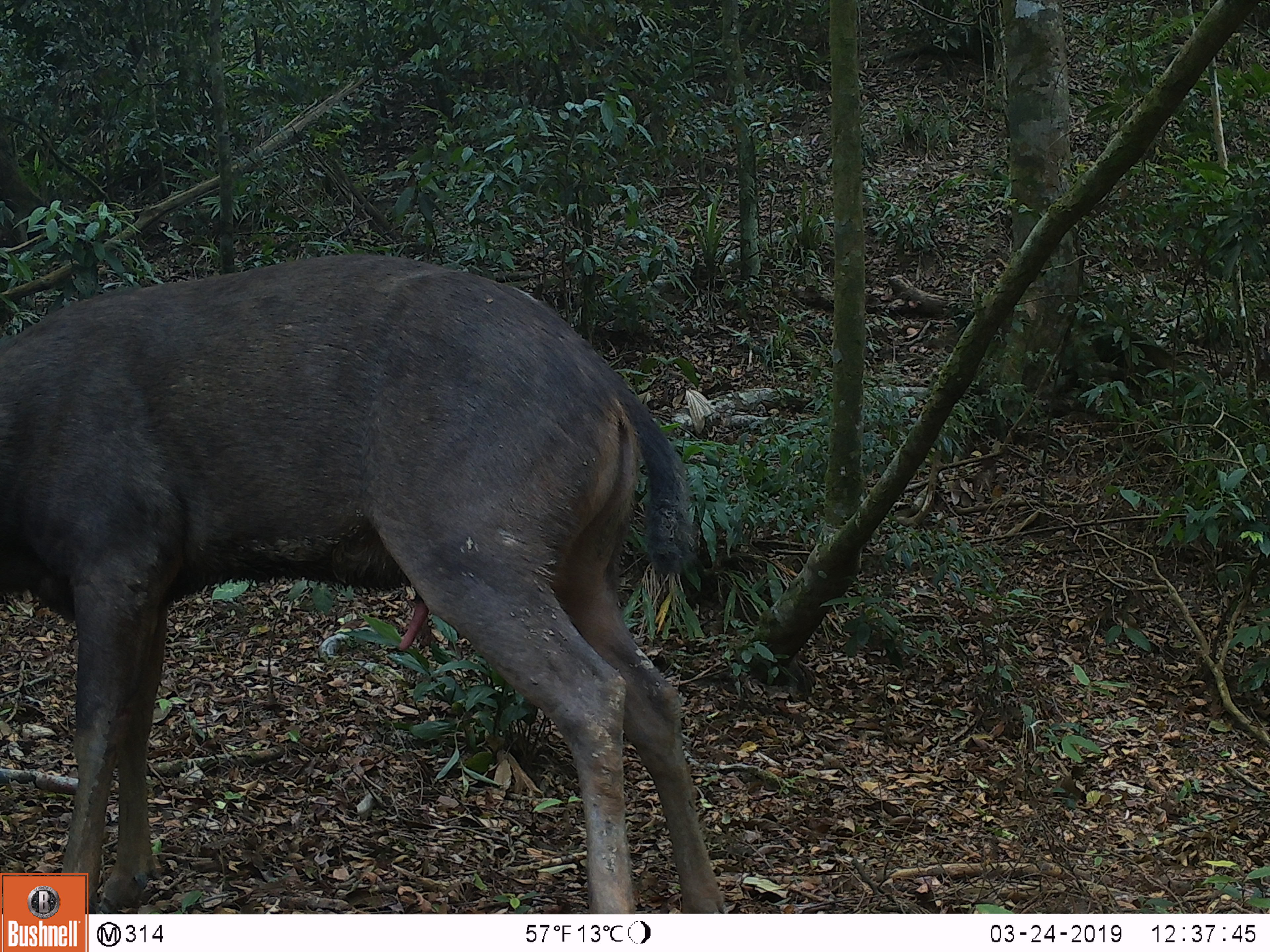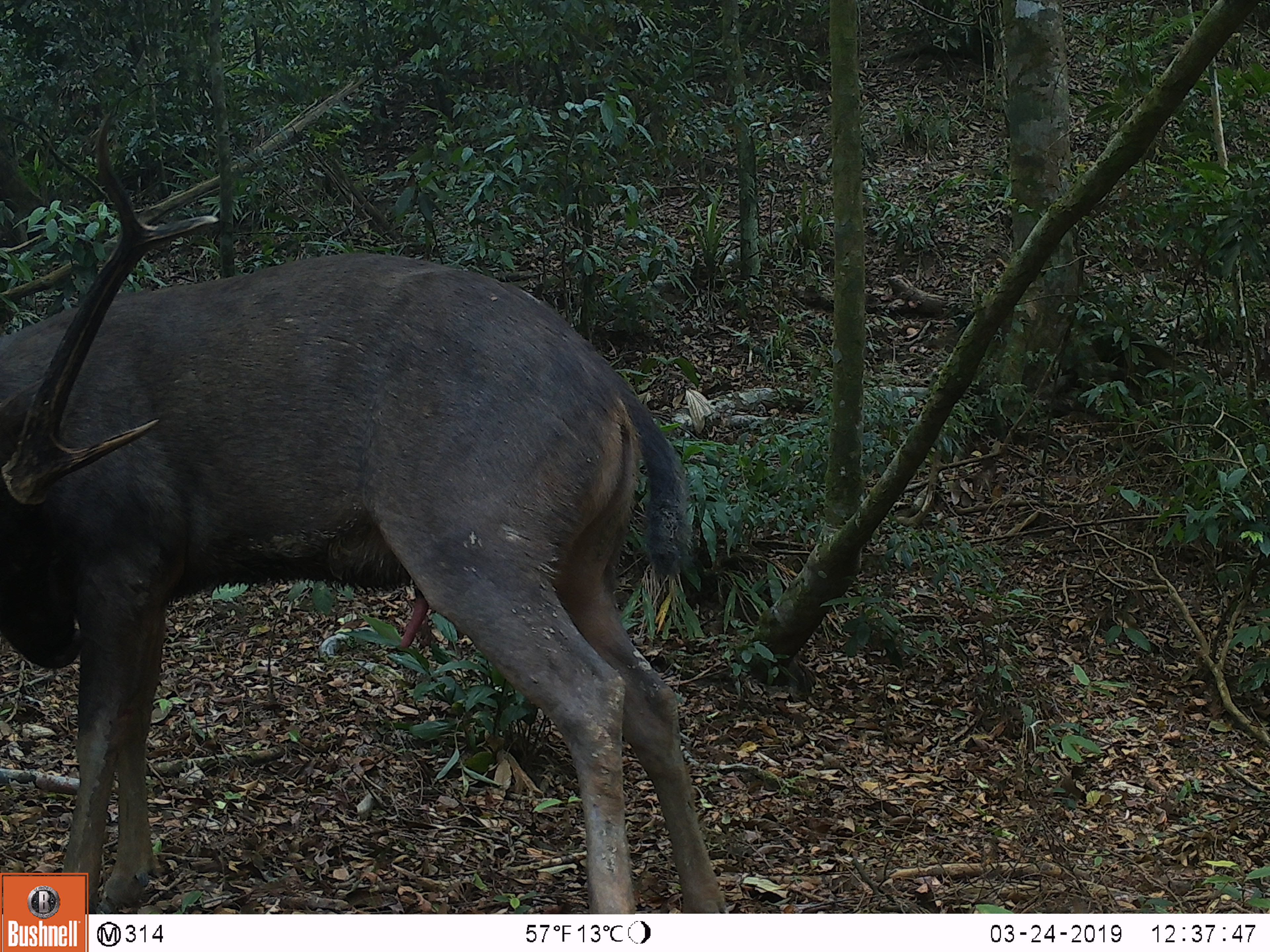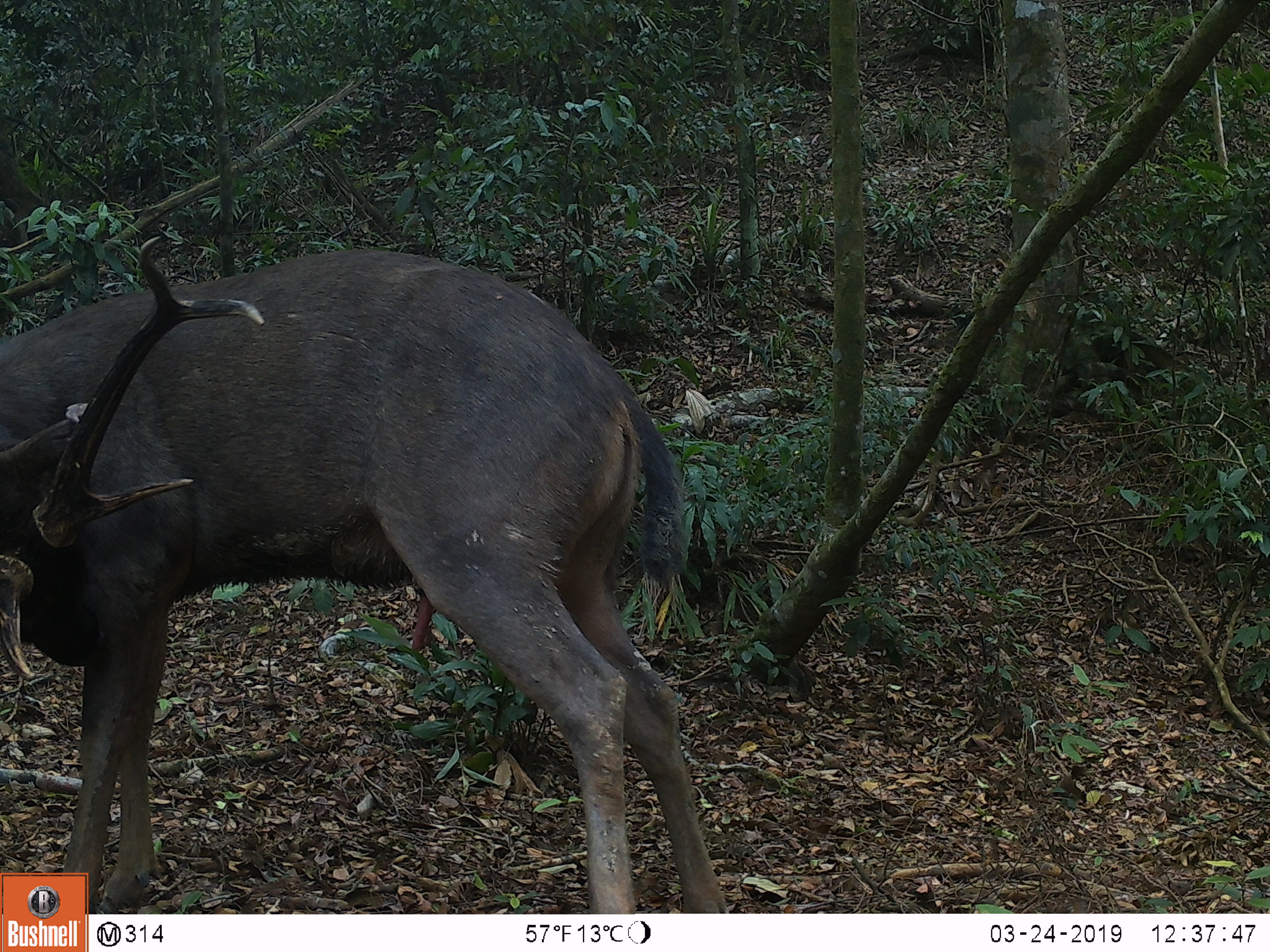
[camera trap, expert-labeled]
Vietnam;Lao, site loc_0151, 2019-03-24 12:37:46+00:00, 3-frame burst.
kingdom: Animalia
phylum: Chordata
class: Mammalia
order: Artiodactyla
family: Cervidae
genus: Rusa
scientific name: Rusa unicolor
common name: sambar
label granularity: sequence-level